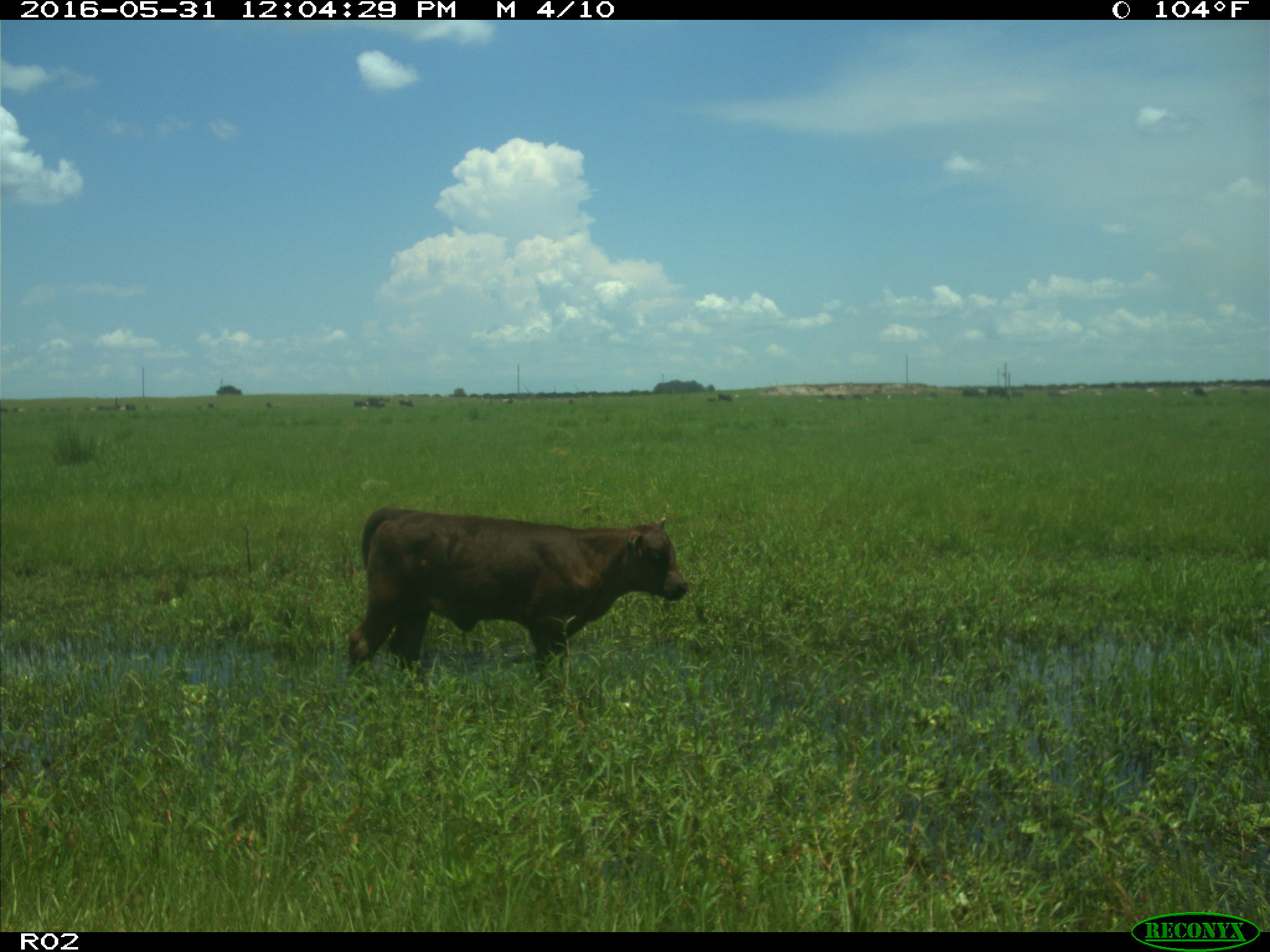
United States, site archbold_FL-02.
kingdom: Animalia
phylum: Chordata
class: Mammalia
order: Artiodactyla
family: Bovidae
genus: Bos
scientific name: Bos taurus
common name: domestic cow